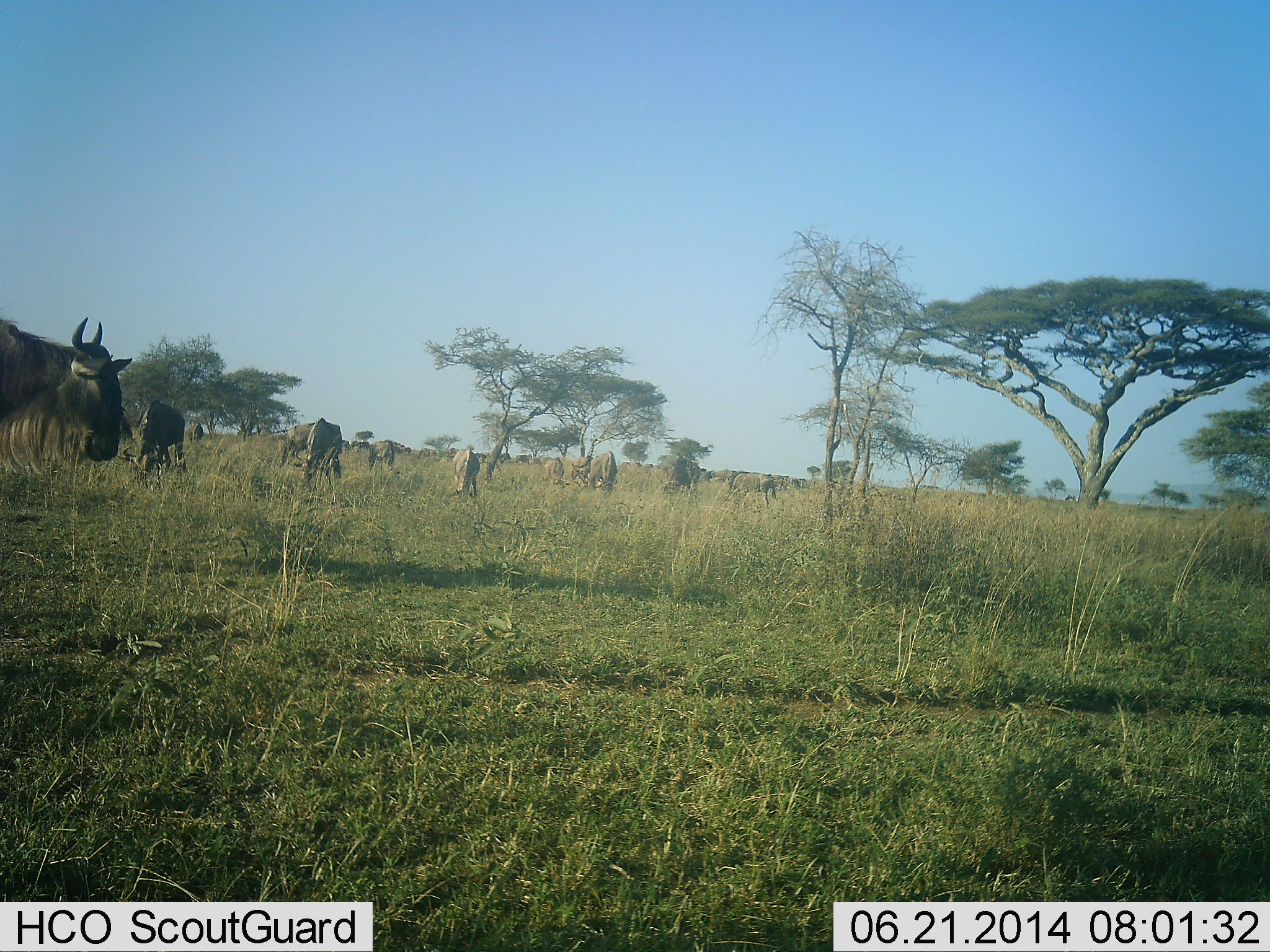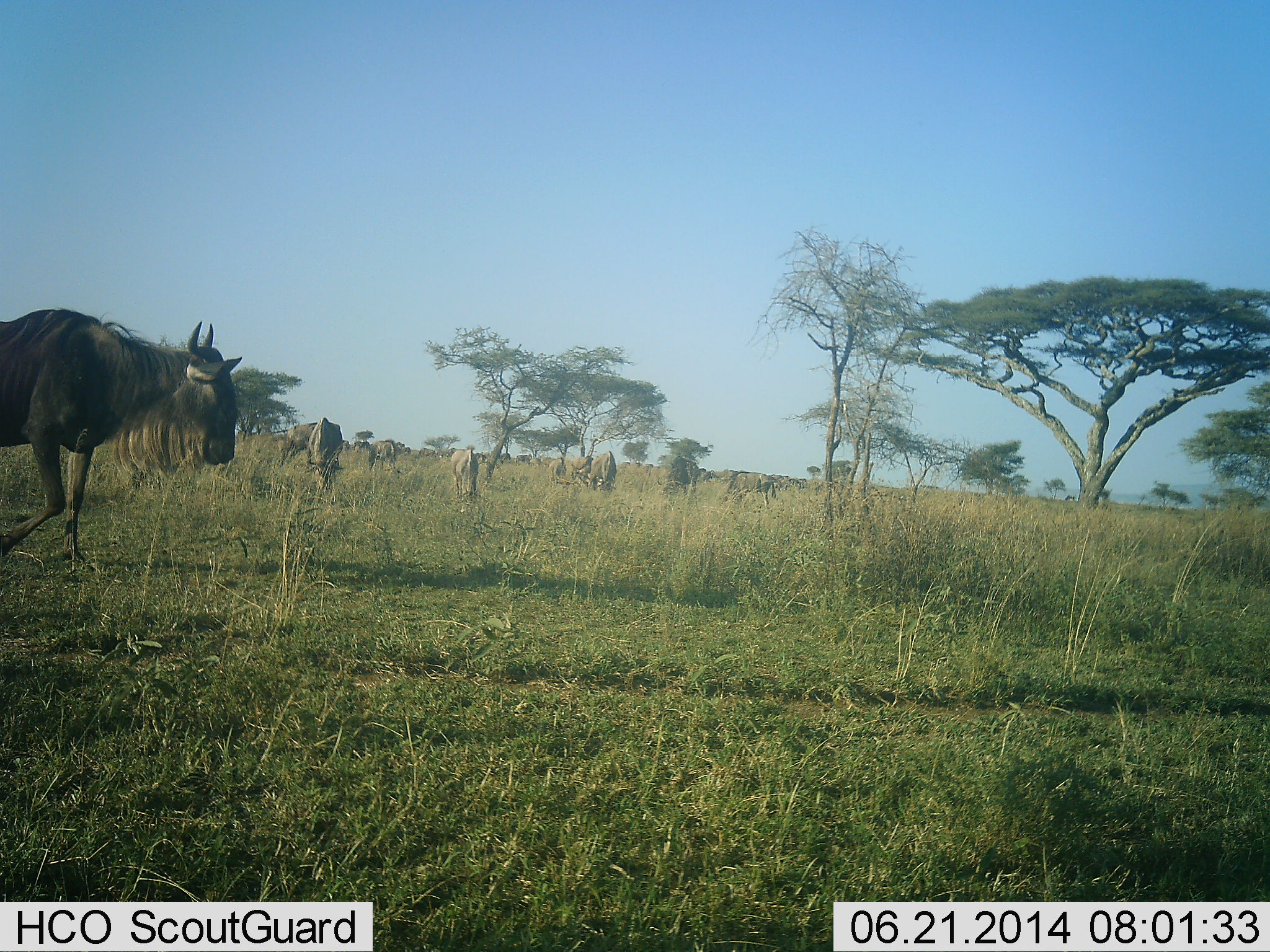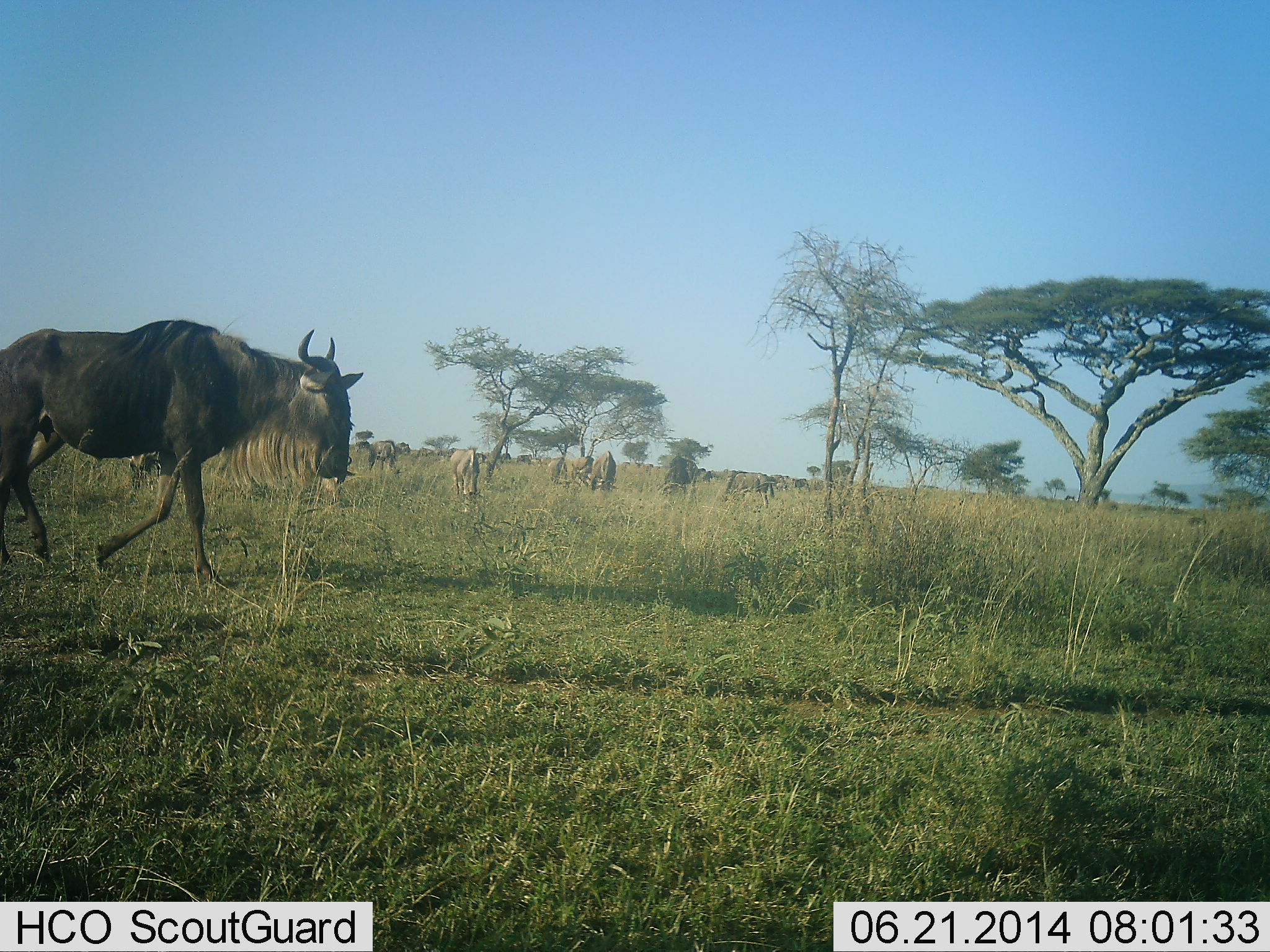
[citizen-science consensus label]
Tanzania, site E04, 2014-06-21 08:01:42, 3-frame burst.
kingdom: Animalia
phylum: Chordata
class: Mammalia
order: Artiodactyla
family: Bovidae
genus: Connochaetes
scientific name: Connochaetes taurinus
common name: blue wildebeest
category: wildebeest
Wildebeest (blue wildebeest) (Connochaetes taurinus), count 11-50. Behavior (volunteer vote fractions): standing 30%, resting 0%, moving 70%, interacting 0%. Young present (vote fraction): 0%. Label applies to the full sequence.